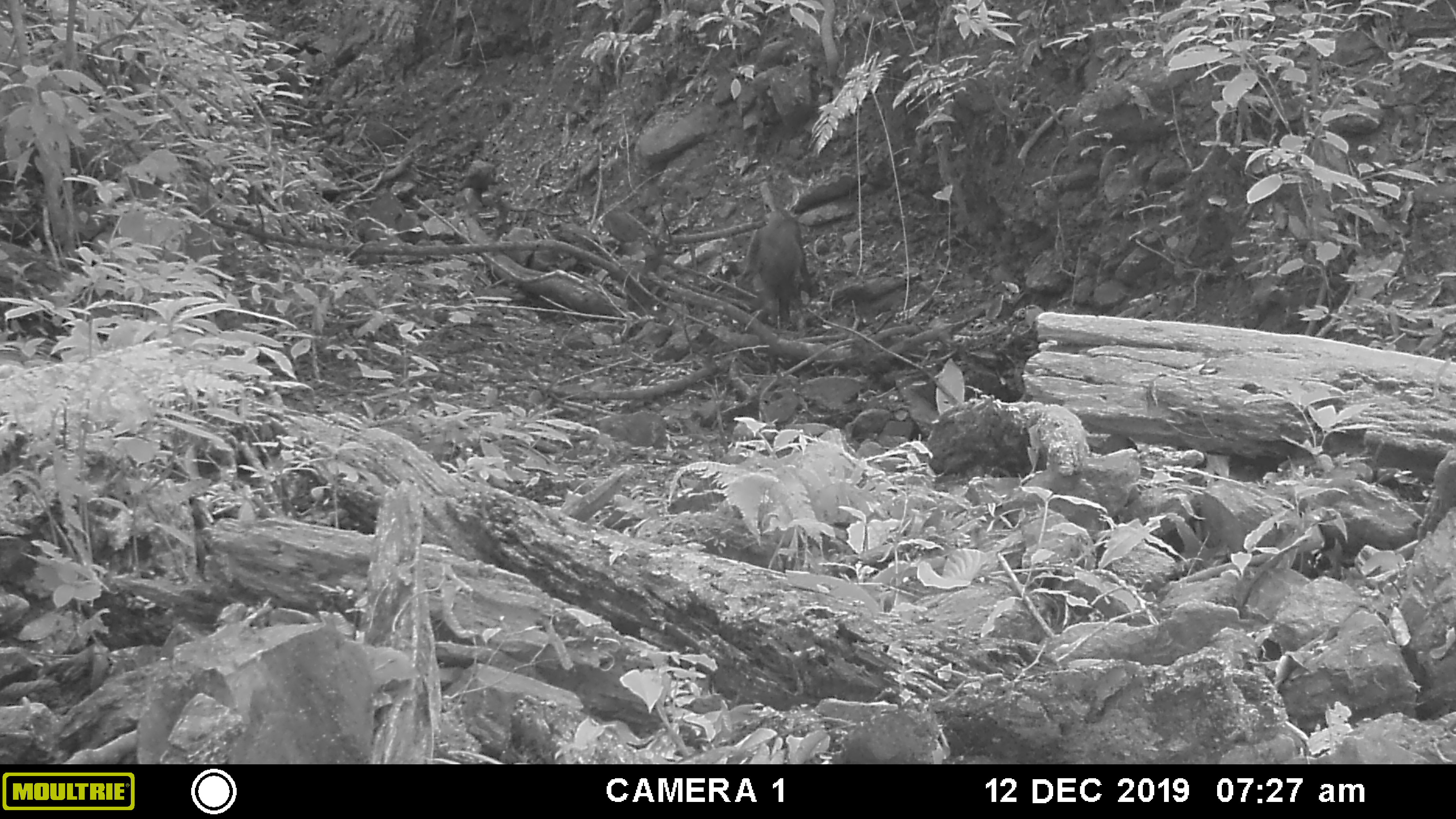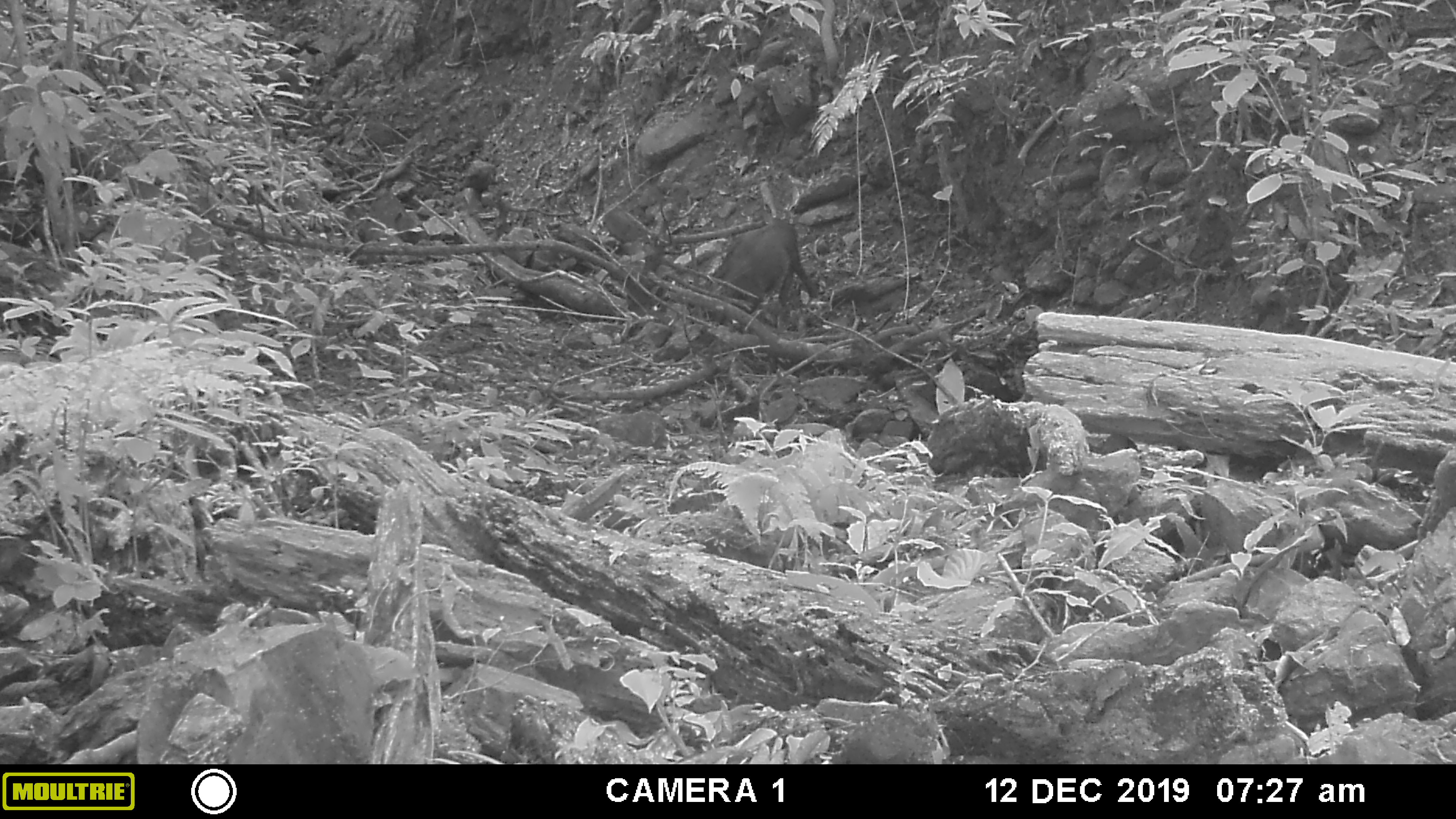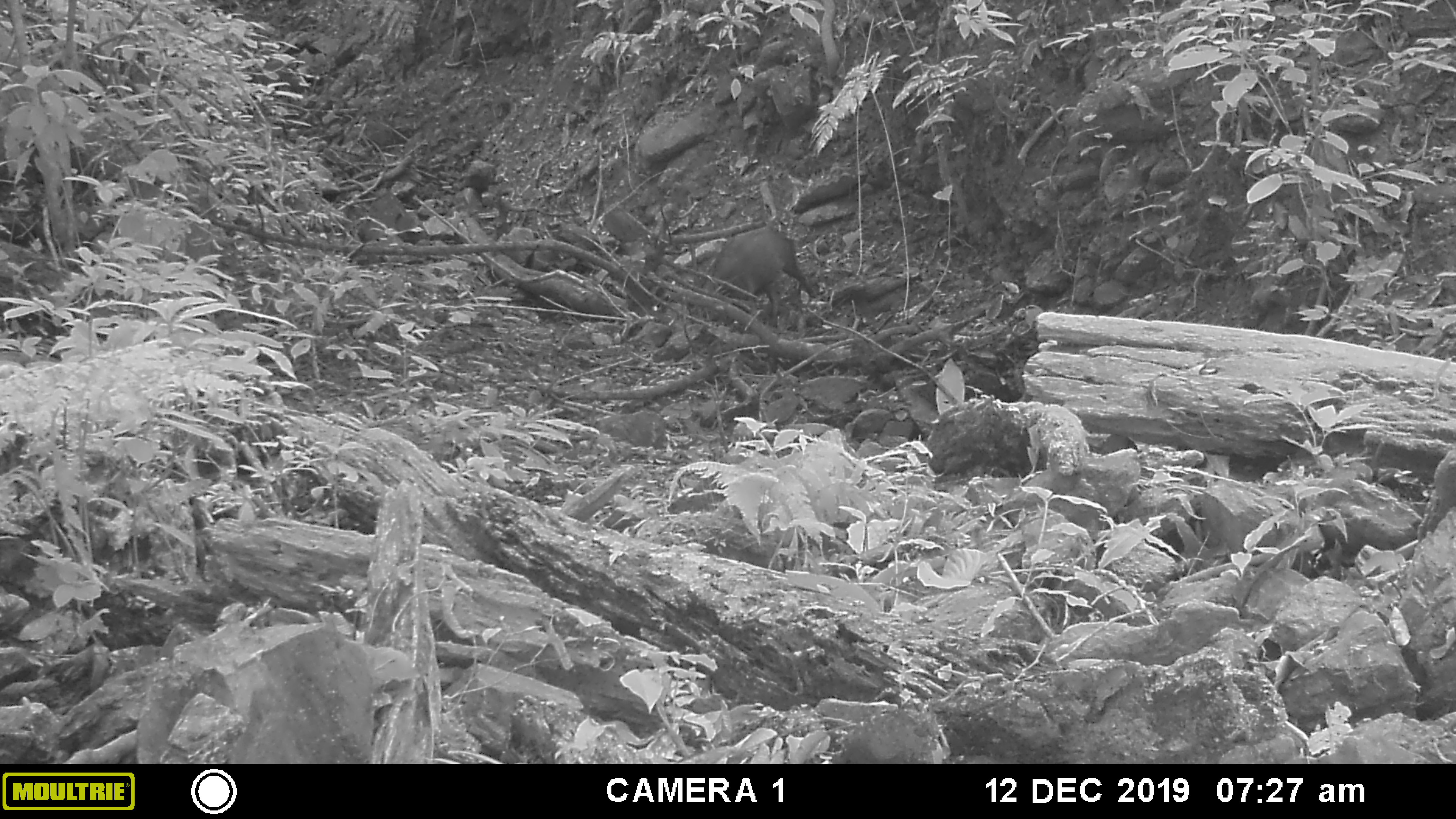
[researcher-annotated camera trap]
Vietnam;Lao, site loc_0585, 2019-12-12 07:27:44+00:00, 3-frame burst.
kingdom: Animalia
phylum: Chordata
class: Mammalia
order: Artiodactyla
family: Suidae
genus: Sus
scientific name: Sus scrofa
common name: eurasian wild pig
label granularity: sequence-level